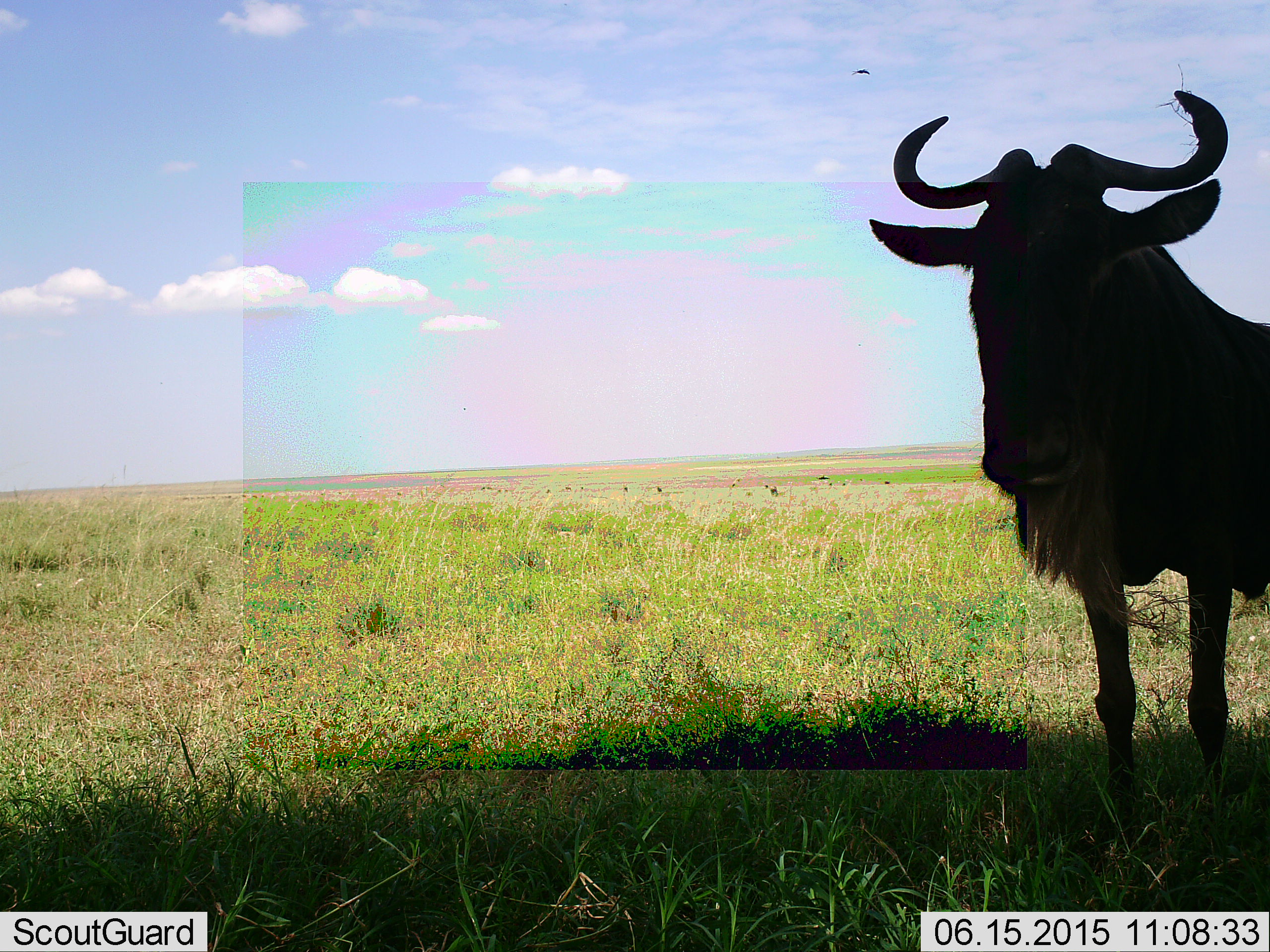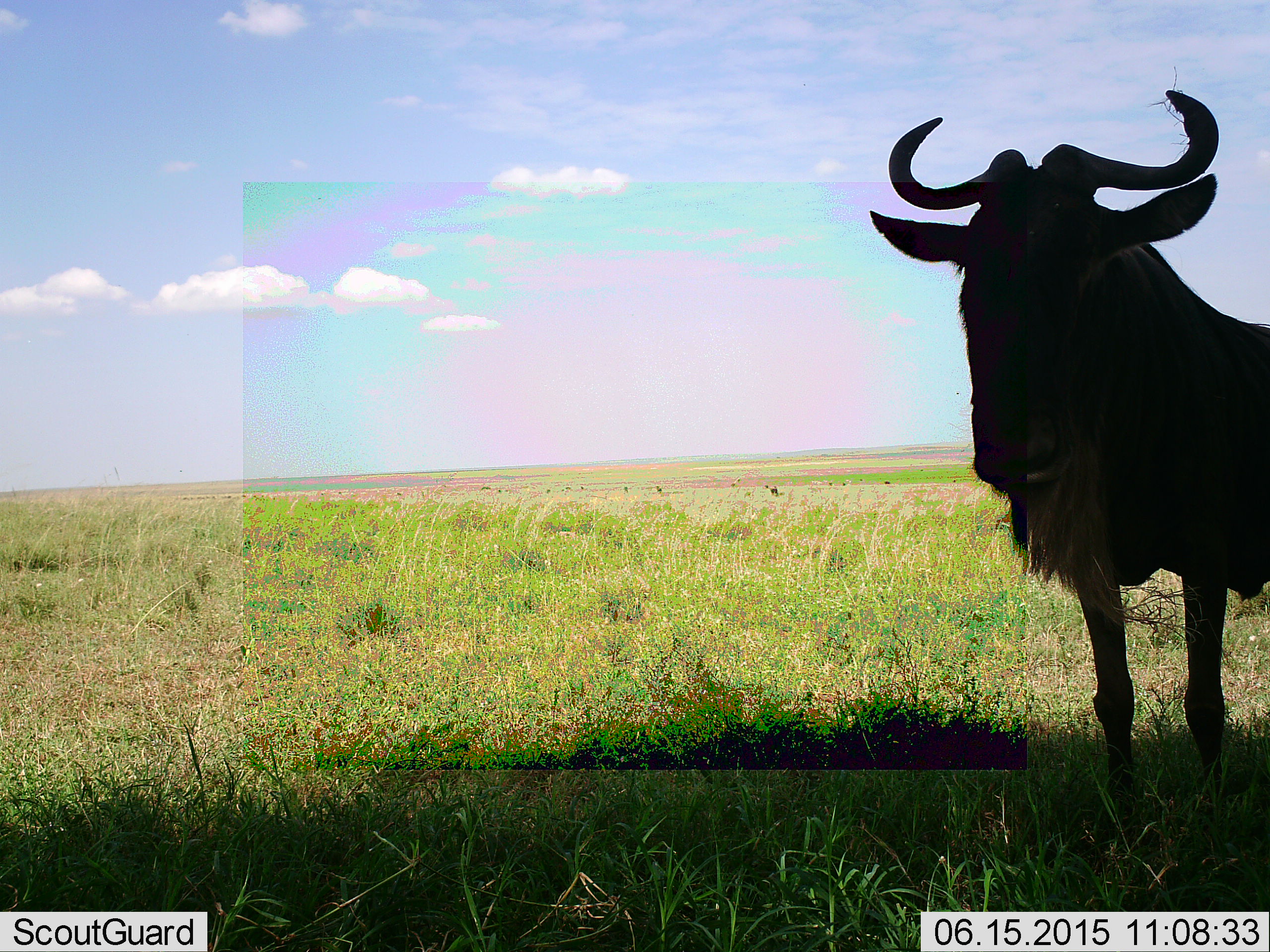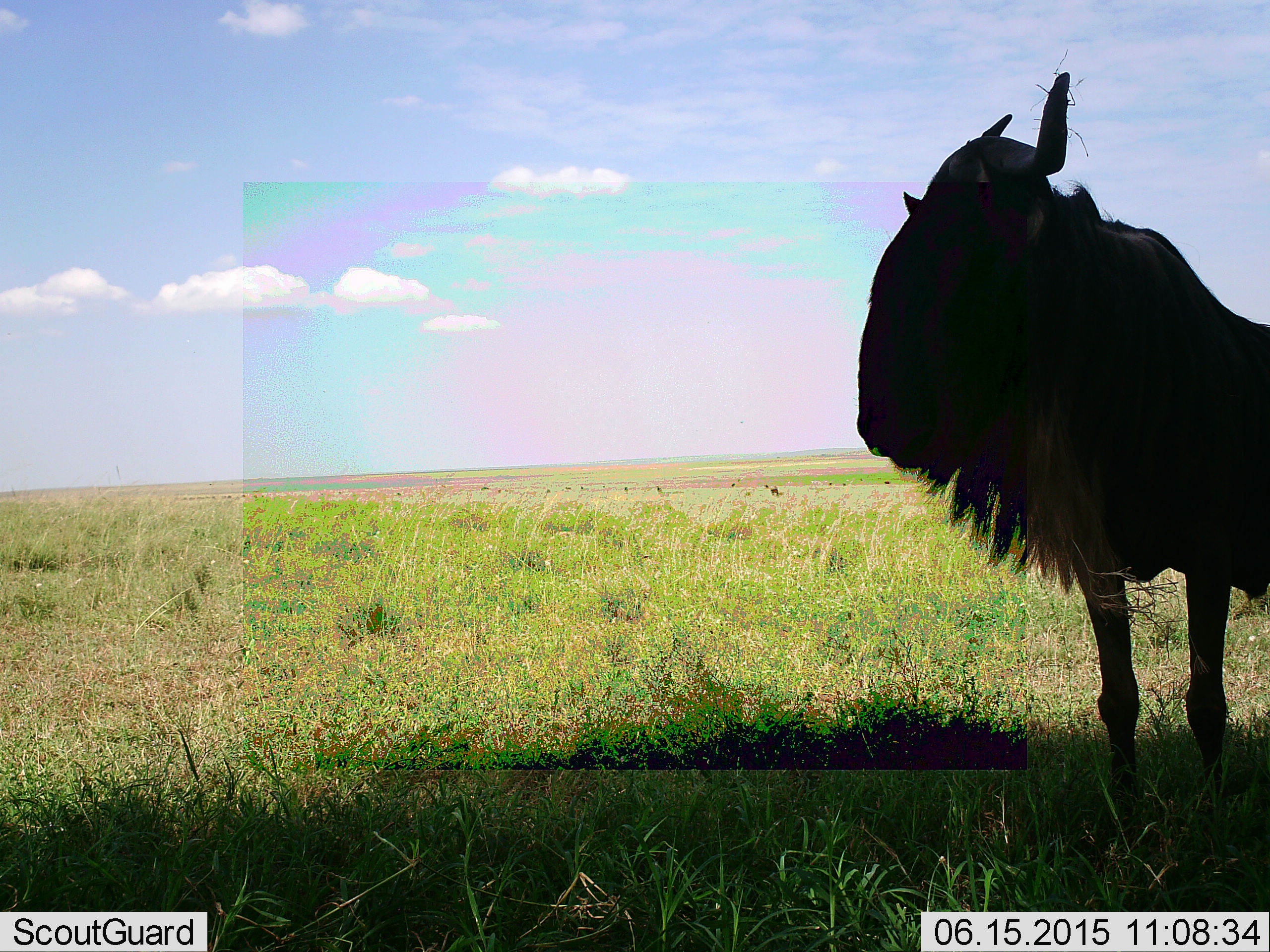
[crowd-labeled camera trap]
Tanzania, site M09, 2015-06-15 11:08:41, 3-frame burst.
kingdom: Animalia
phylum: Chordata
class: Mammalia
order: Artiodactyla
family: Bovidae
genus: Connochaetes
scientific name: Connochaetes taurinus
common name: blue wildebeest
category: wildebeest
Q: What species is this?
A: Wildebeest (blue wildebeest) (Connochaetes taurinus).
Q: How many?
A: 1.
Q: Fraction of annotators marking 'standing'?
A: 100%.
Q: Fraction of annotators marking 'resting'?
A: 0%.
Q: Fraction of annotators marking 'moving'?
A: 0%.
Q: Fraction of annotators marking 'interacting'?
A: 0%.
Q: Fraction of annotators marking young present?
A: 0%.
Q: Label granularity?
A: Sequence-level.